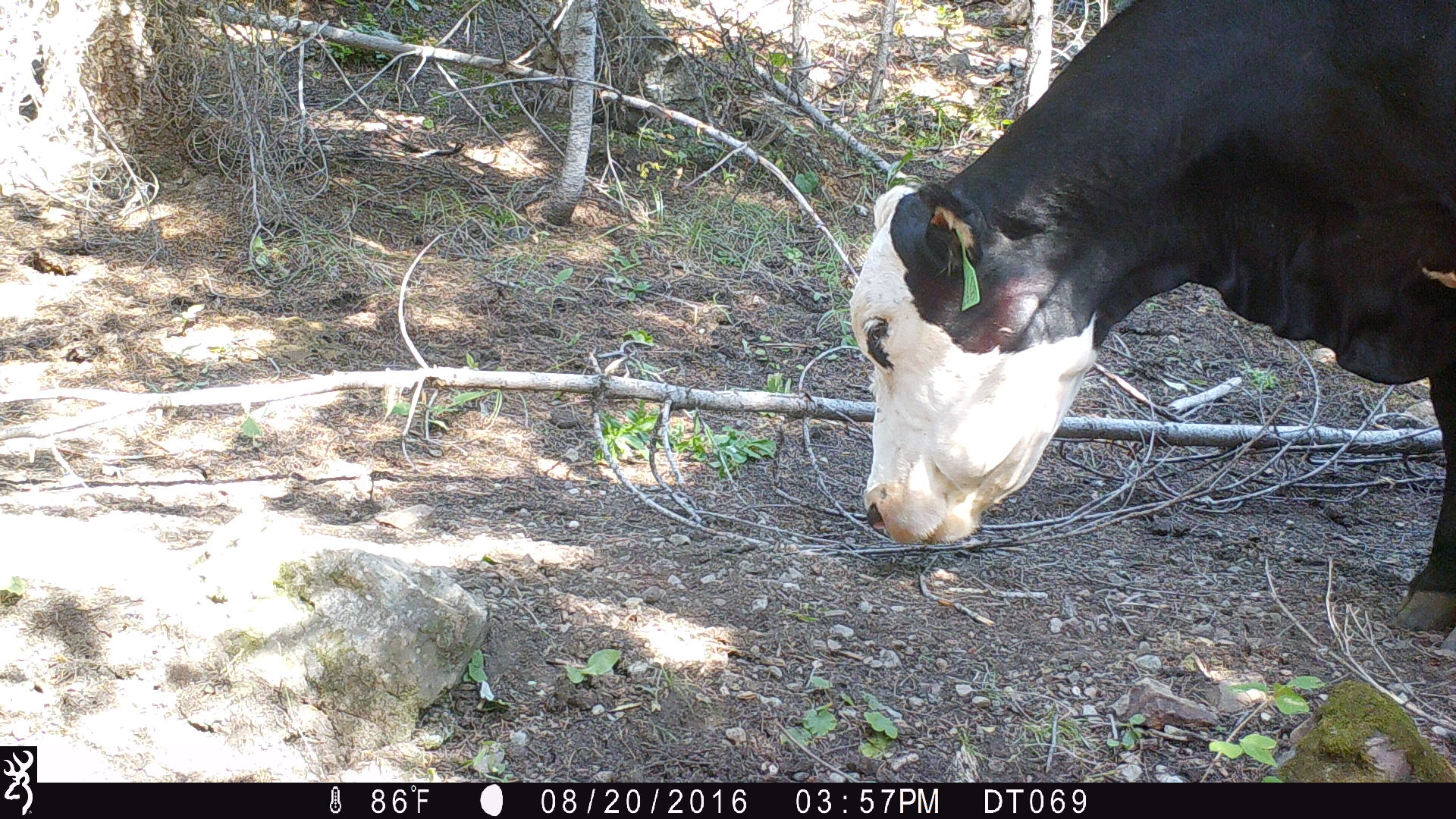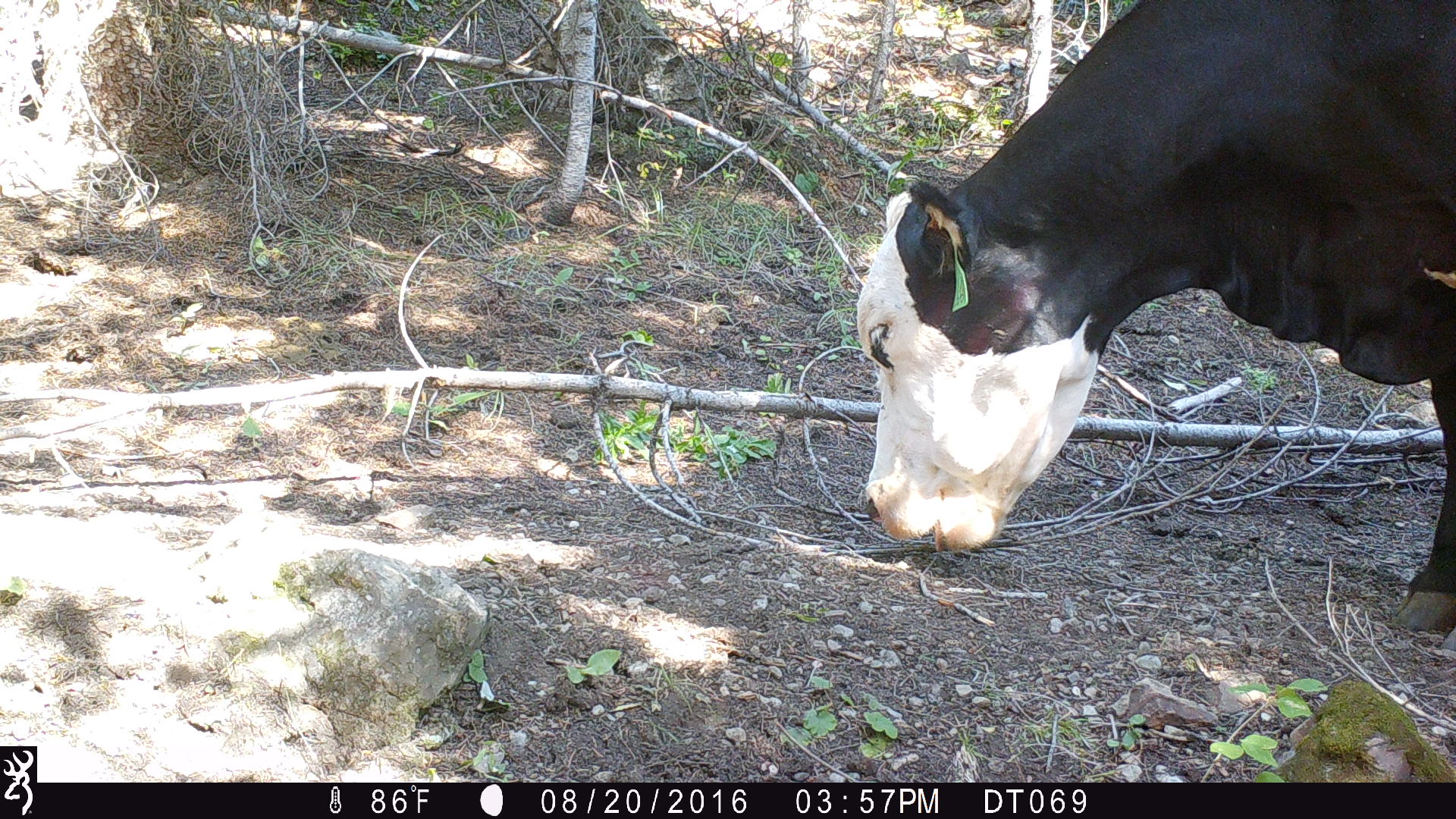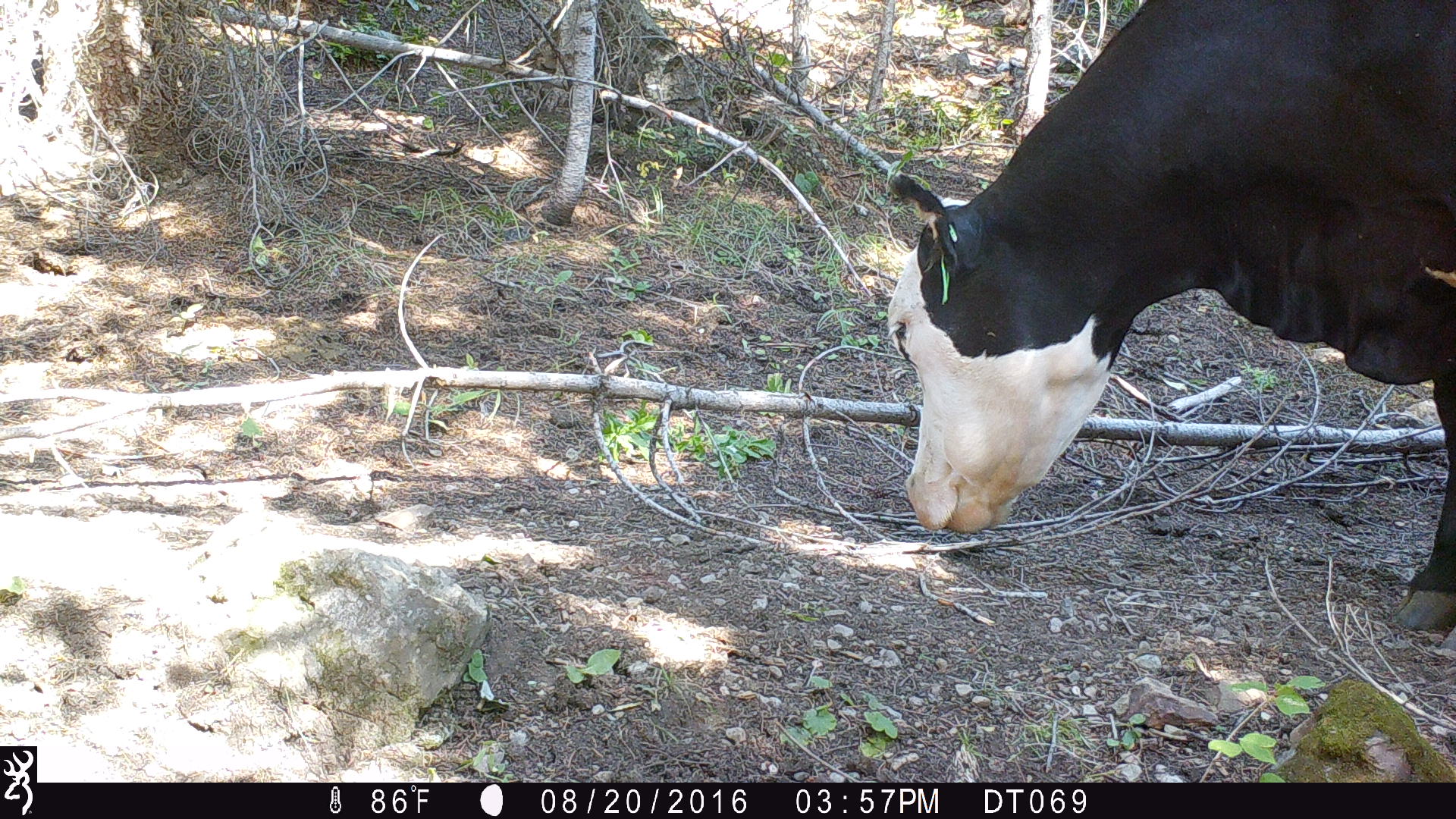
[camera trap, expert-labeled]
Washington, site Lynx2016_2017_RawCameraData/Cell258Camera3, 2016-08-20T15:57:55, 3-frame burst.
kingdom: Animalia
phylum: Chordata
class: Mammalia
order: Artiodactyla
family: Bovidae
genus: Bos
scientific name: Bos taurus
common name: domestic cattle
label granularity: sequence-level